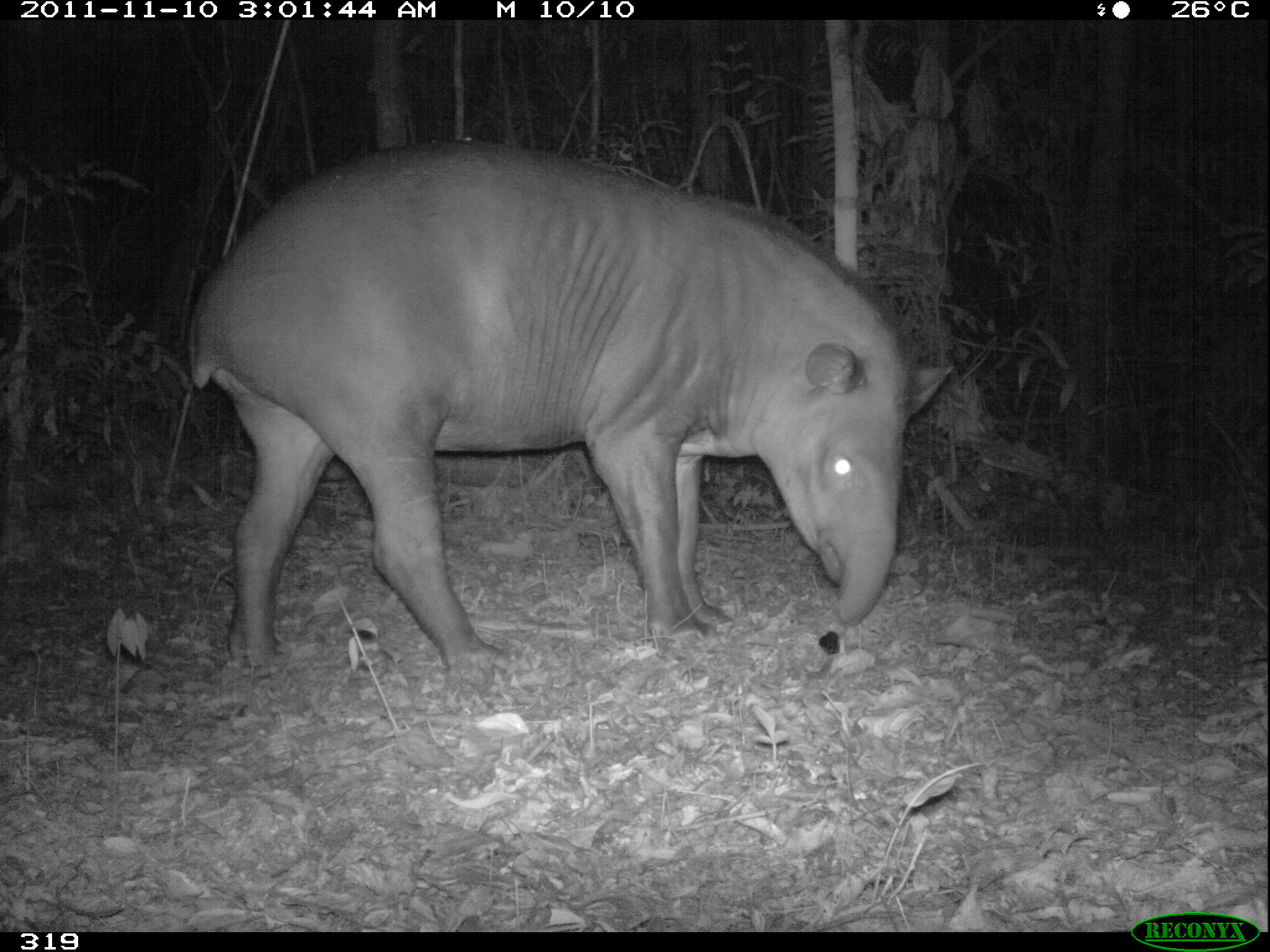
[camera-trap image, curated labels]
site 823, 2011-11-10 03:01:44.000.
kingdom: Animalia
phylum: Chordata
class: Mammalia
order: Perissodactyla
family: Tapiridae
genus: Tapirus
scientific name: Tapirus terrestris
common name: south american tapir